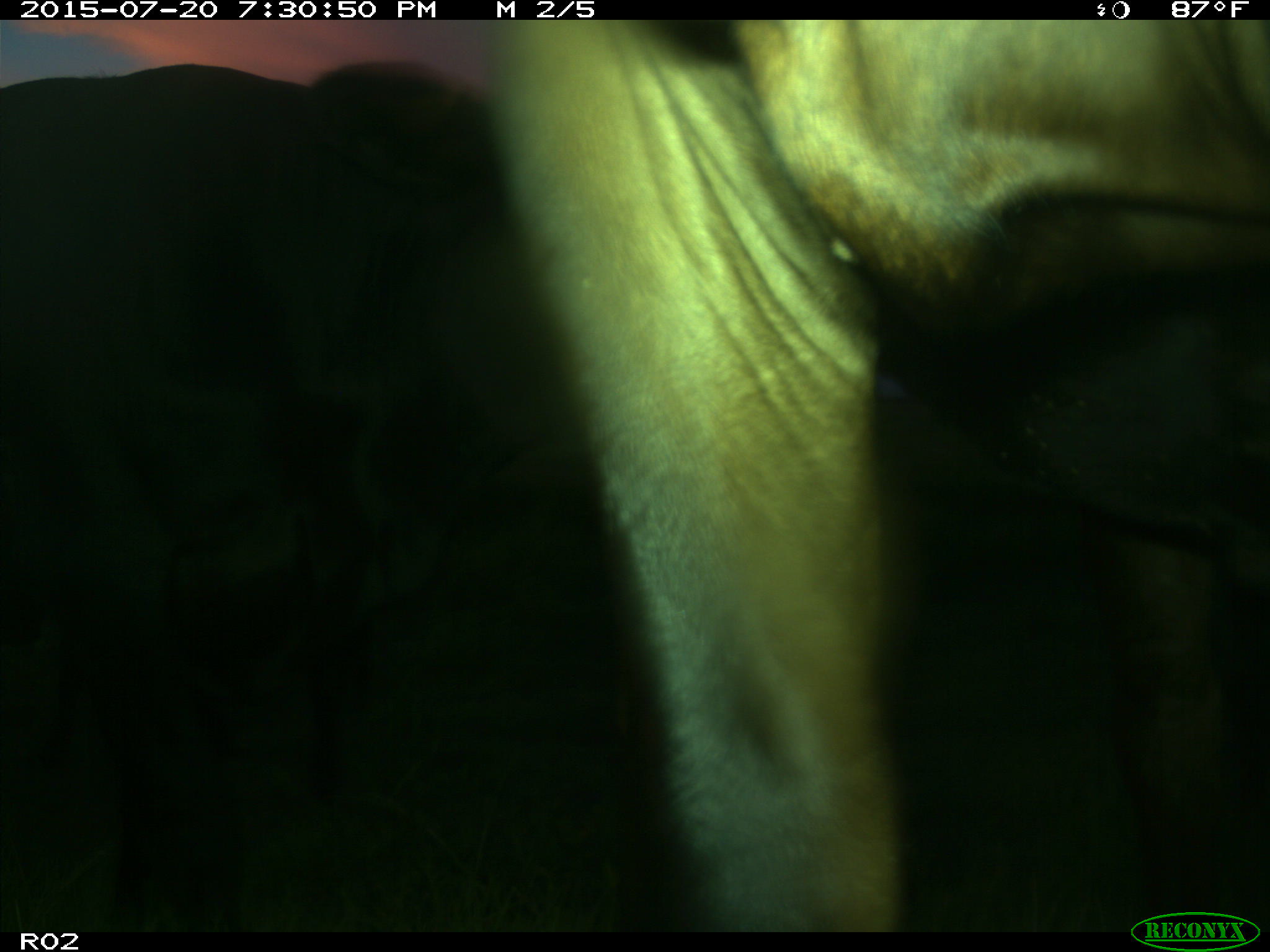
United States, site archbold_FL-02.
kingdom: Animalia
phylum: Chordata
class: Mammalia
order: Artiodactyla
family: Bovidae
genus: Bos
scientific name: Bos taurus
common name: domestic cow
Bos taurus (domestic cow).